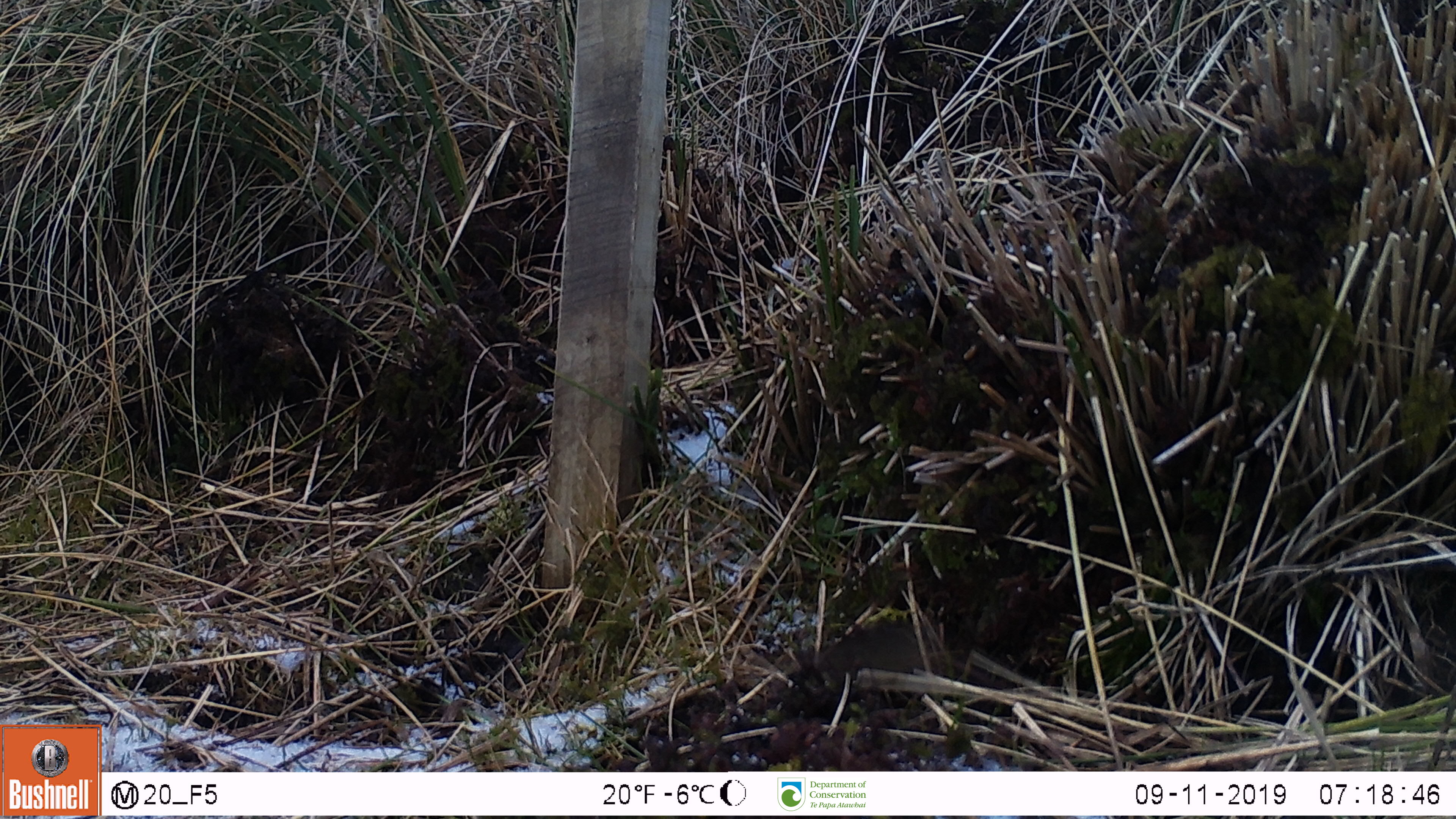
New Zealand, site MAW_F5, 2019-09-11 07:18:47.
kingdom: Animalia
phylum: Chordata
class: Mammalia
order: Rodentia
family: Muridae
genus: Mus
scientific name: Mus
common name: mouse